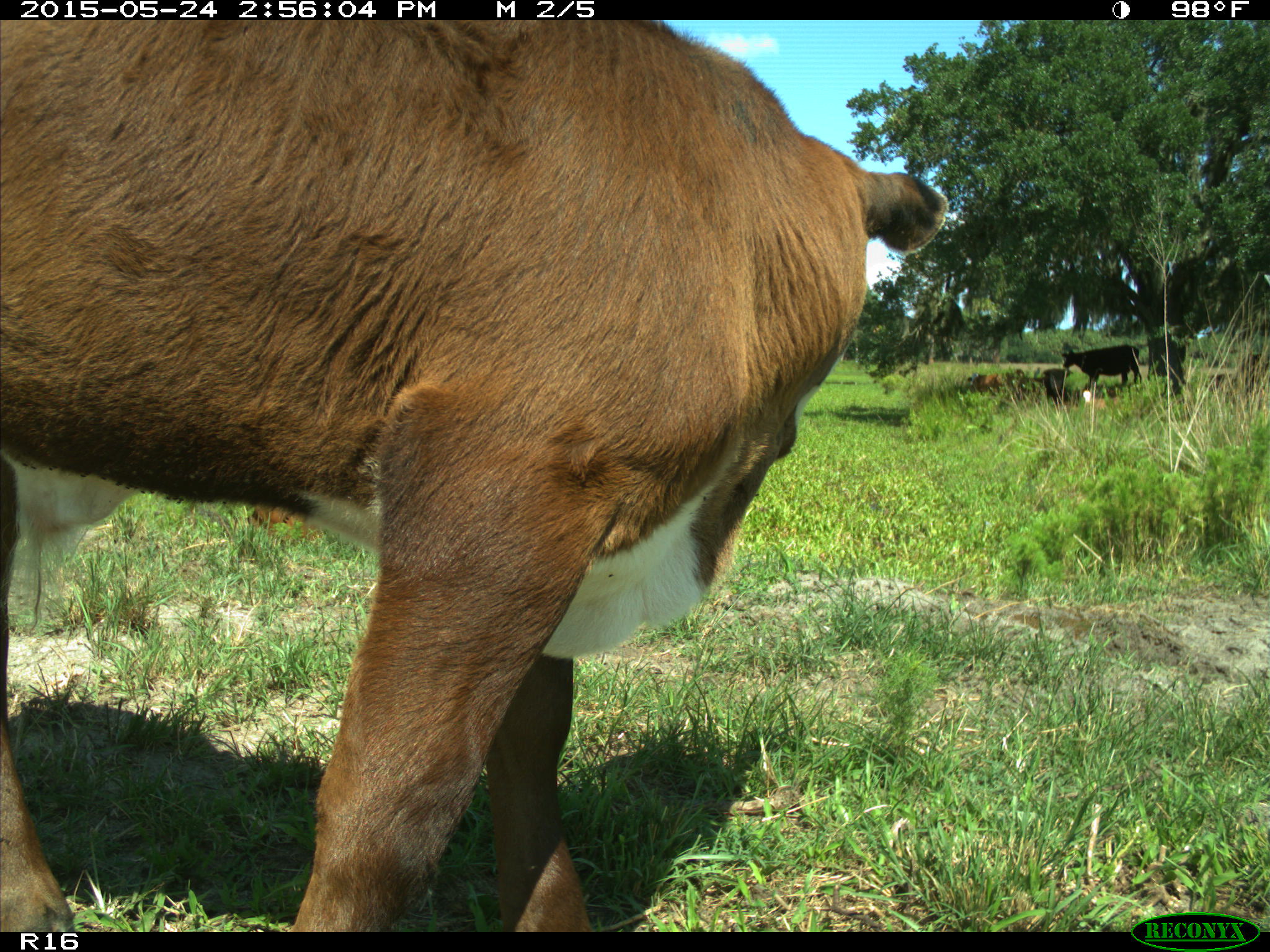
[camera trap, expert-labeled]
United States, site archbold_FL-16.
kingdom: Animalia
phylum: Chordata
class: Mammalia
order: Artiodactyla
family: Bovidae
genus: Bos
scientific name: Bos taurus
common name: domestic cow